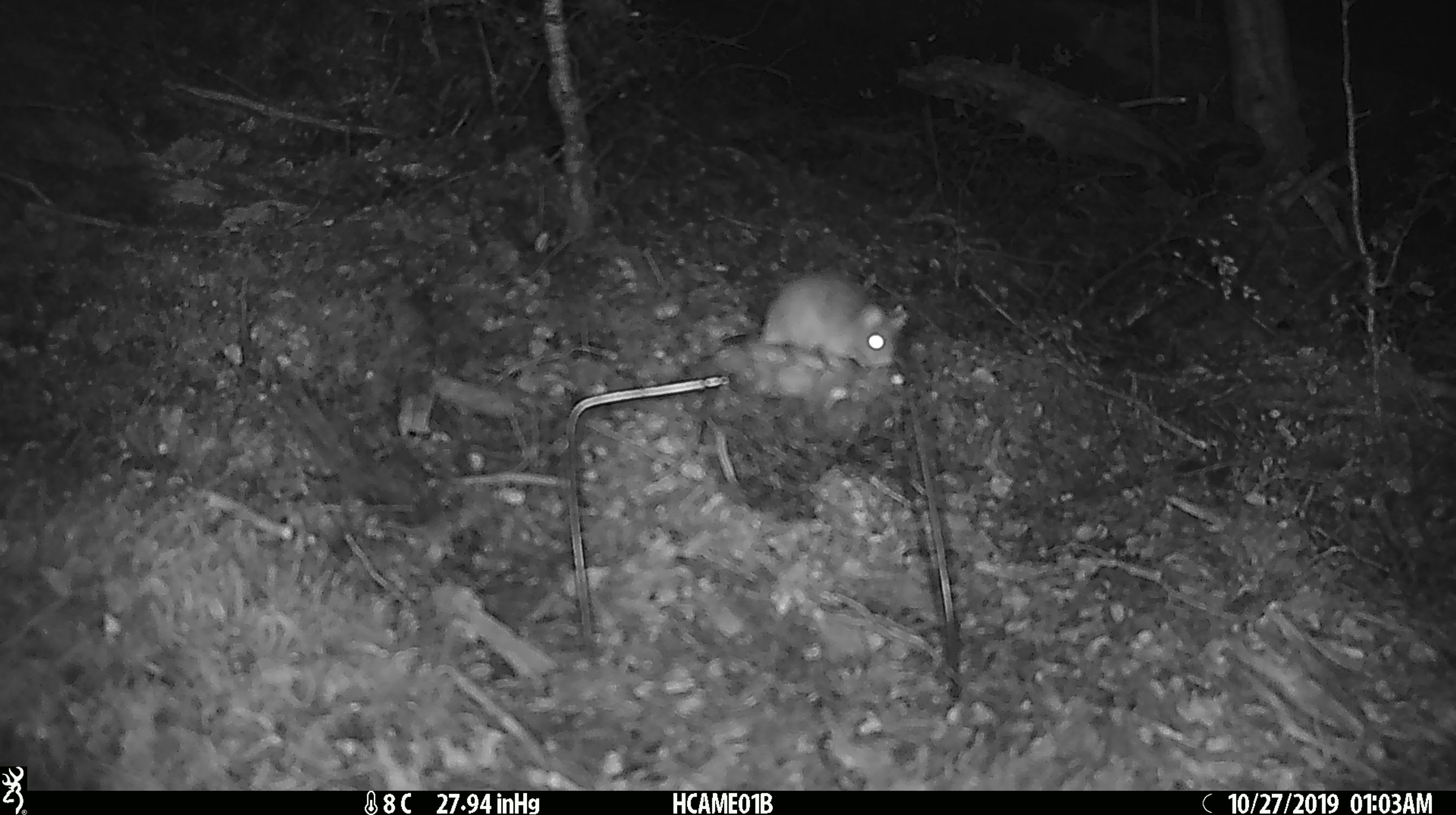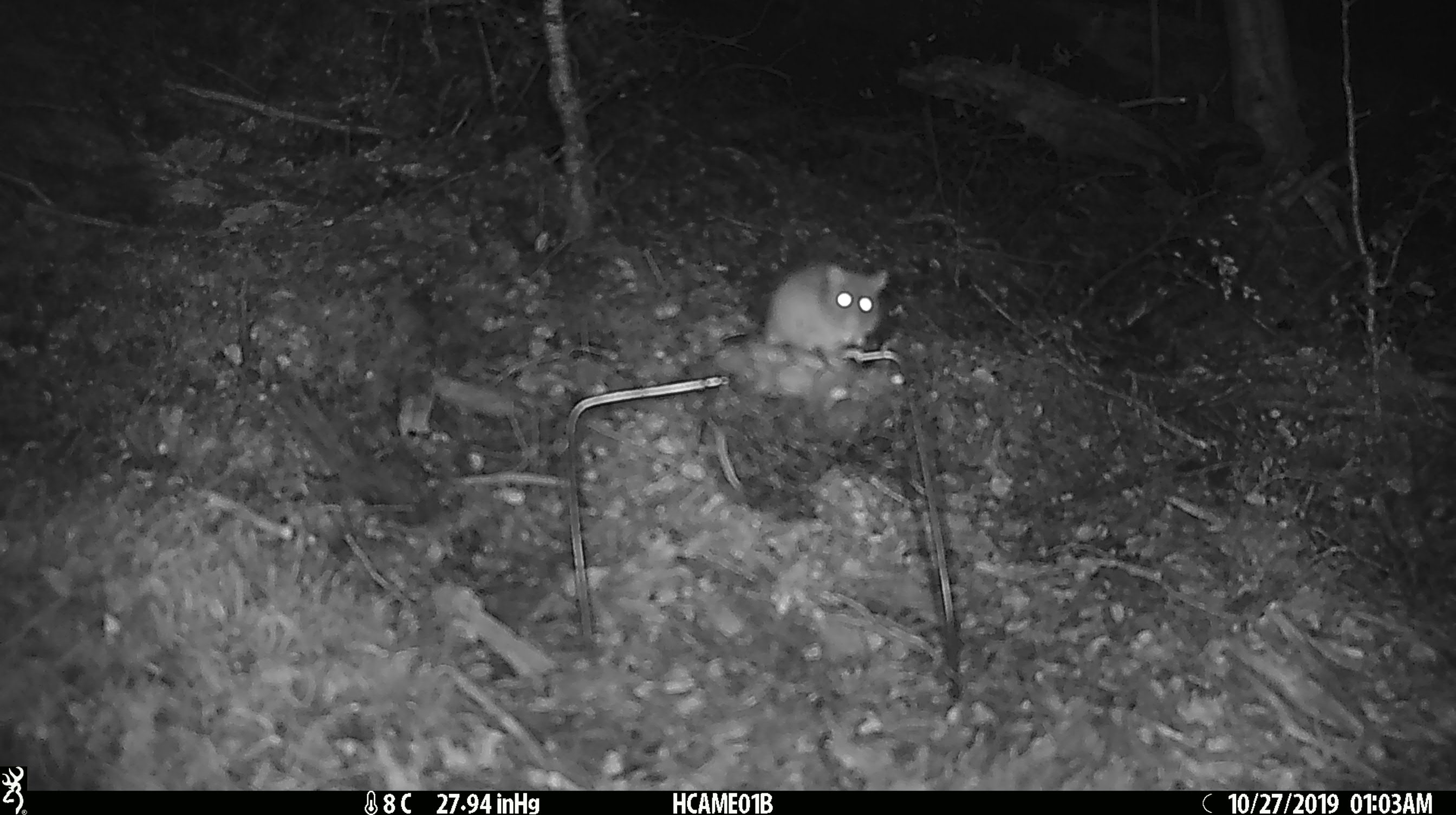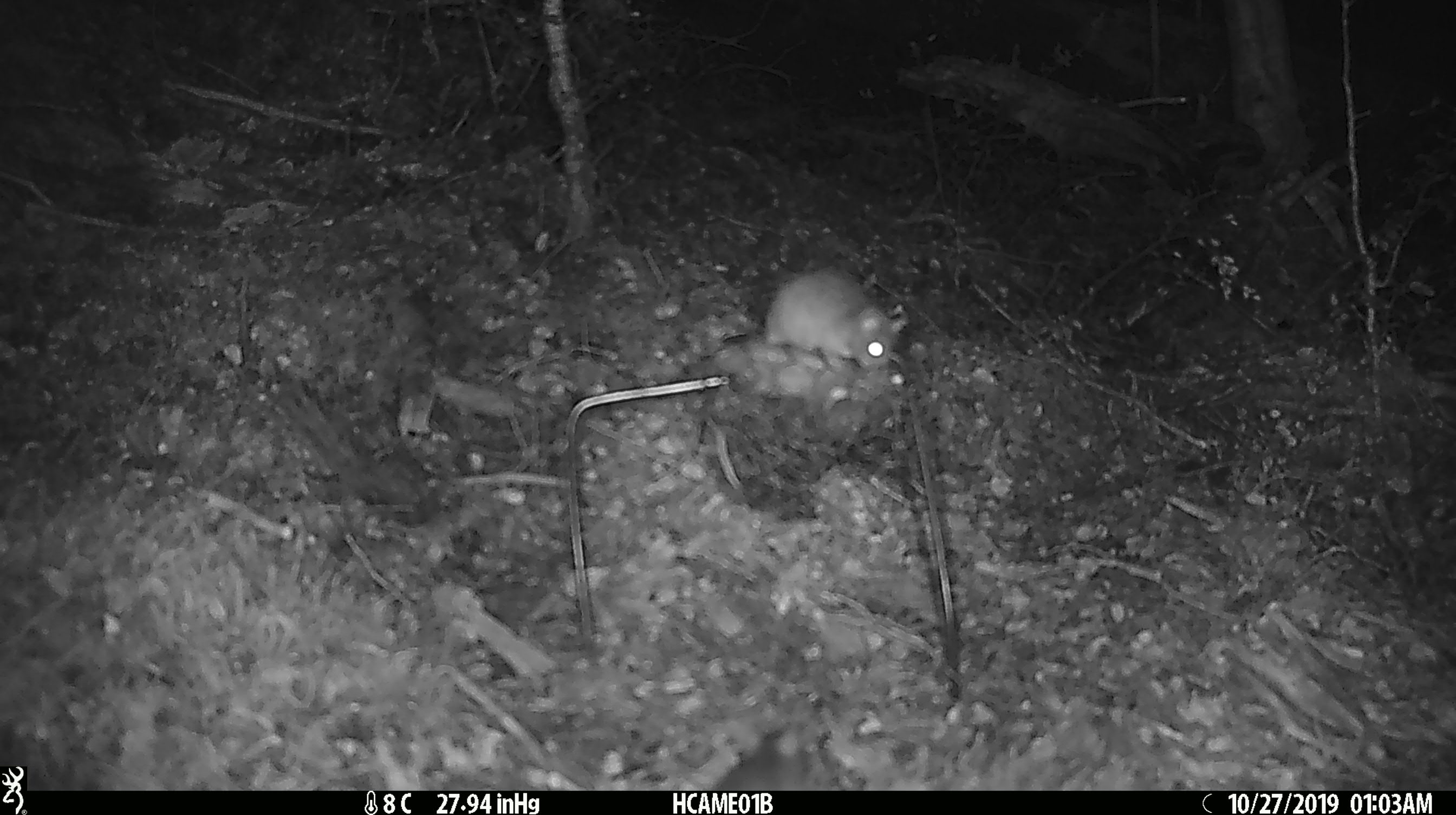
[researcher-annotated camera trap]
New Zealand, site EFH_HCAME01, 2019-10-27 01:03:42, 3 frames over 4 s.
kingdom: Animalia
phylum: Chordata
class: Mammalia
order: Rodentia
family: Muridae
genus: Mus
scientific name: Mus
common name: mouse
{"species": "mouse (Mus)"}